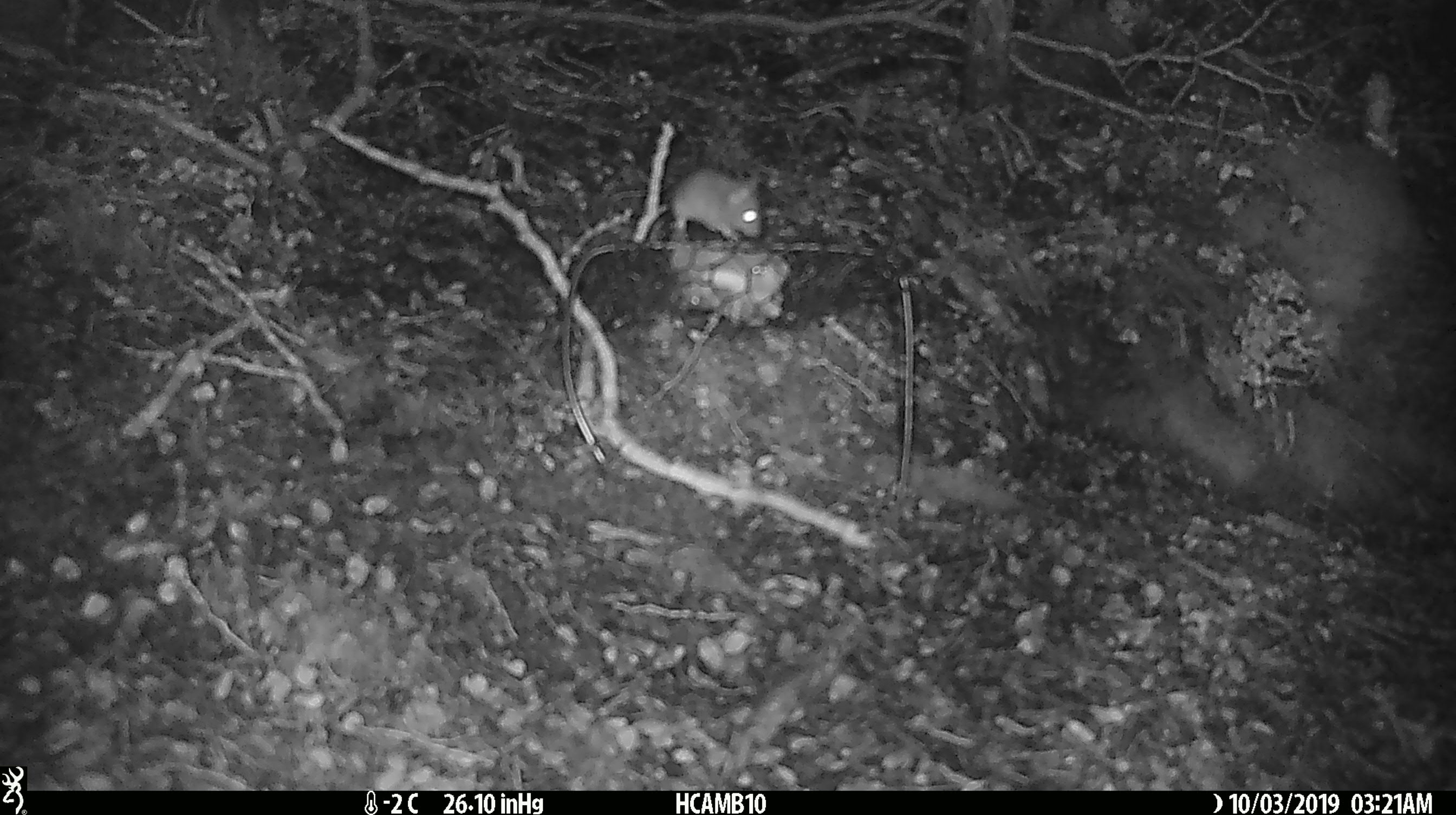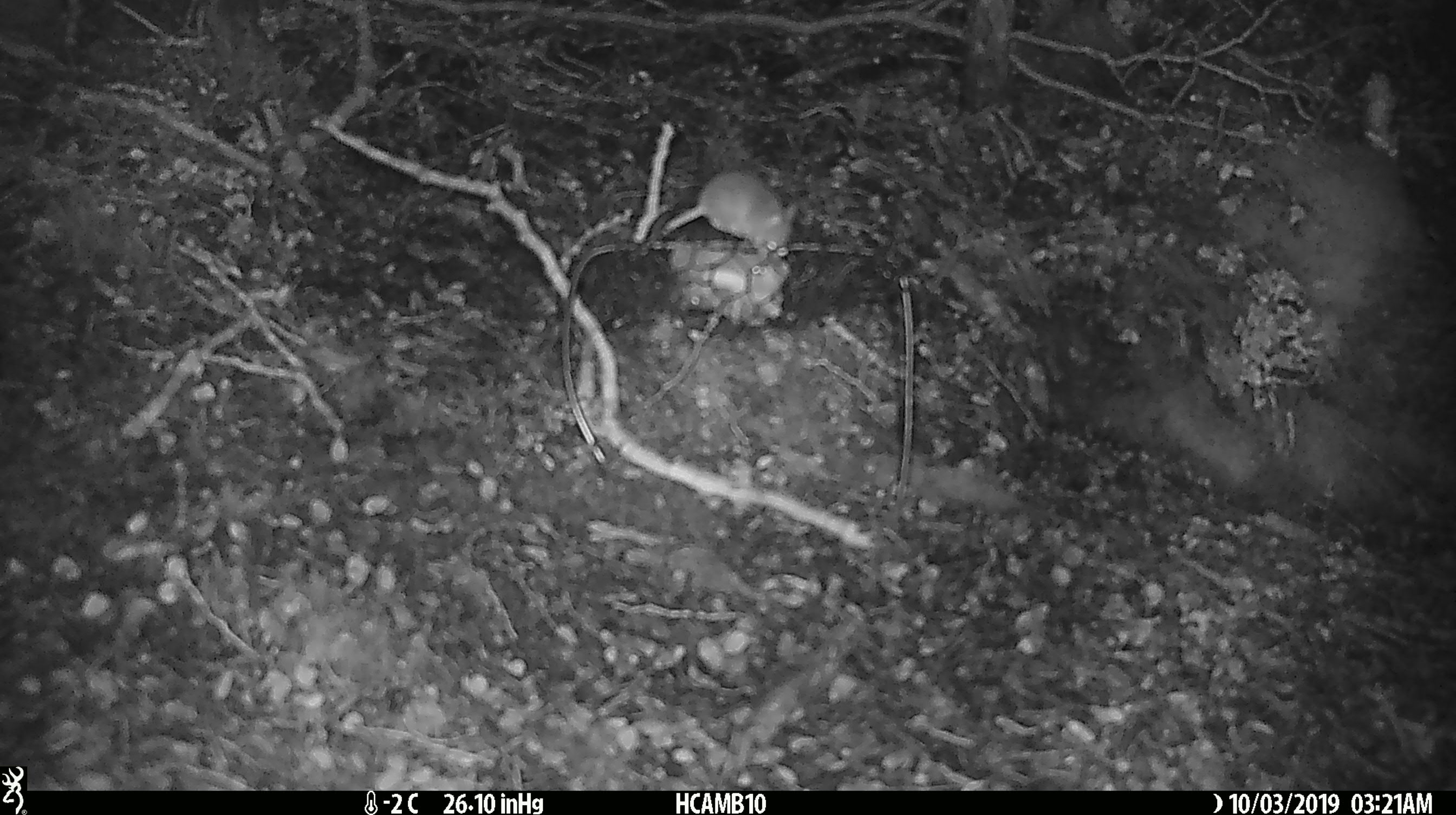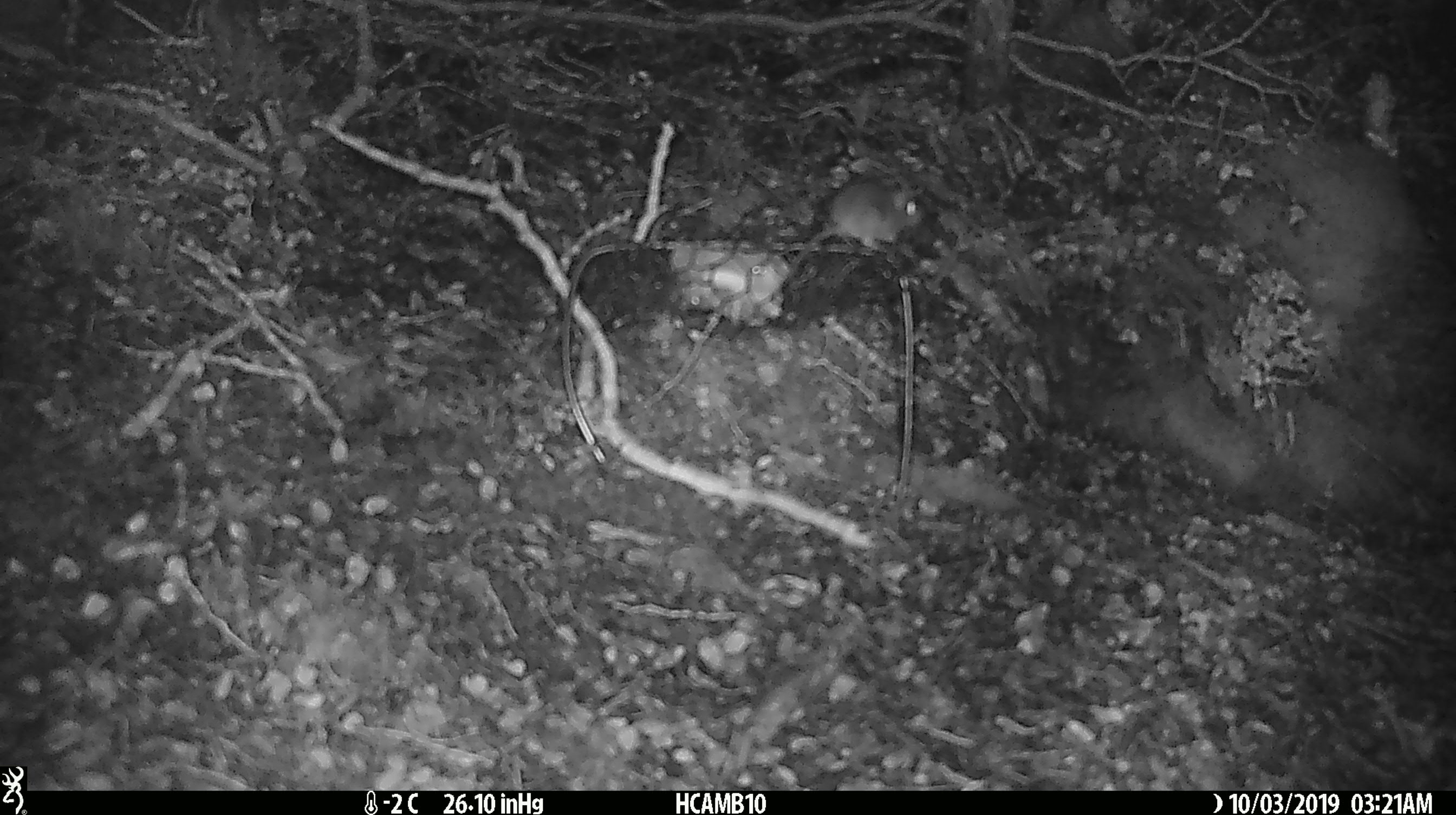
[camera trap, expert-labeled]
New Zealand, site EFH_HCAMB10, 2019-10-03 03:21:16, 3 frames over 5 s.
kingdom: Animalia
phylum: Chordata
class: Mammalia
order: Rodentia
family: Muridae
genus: Mus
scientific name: Mus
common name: mouse